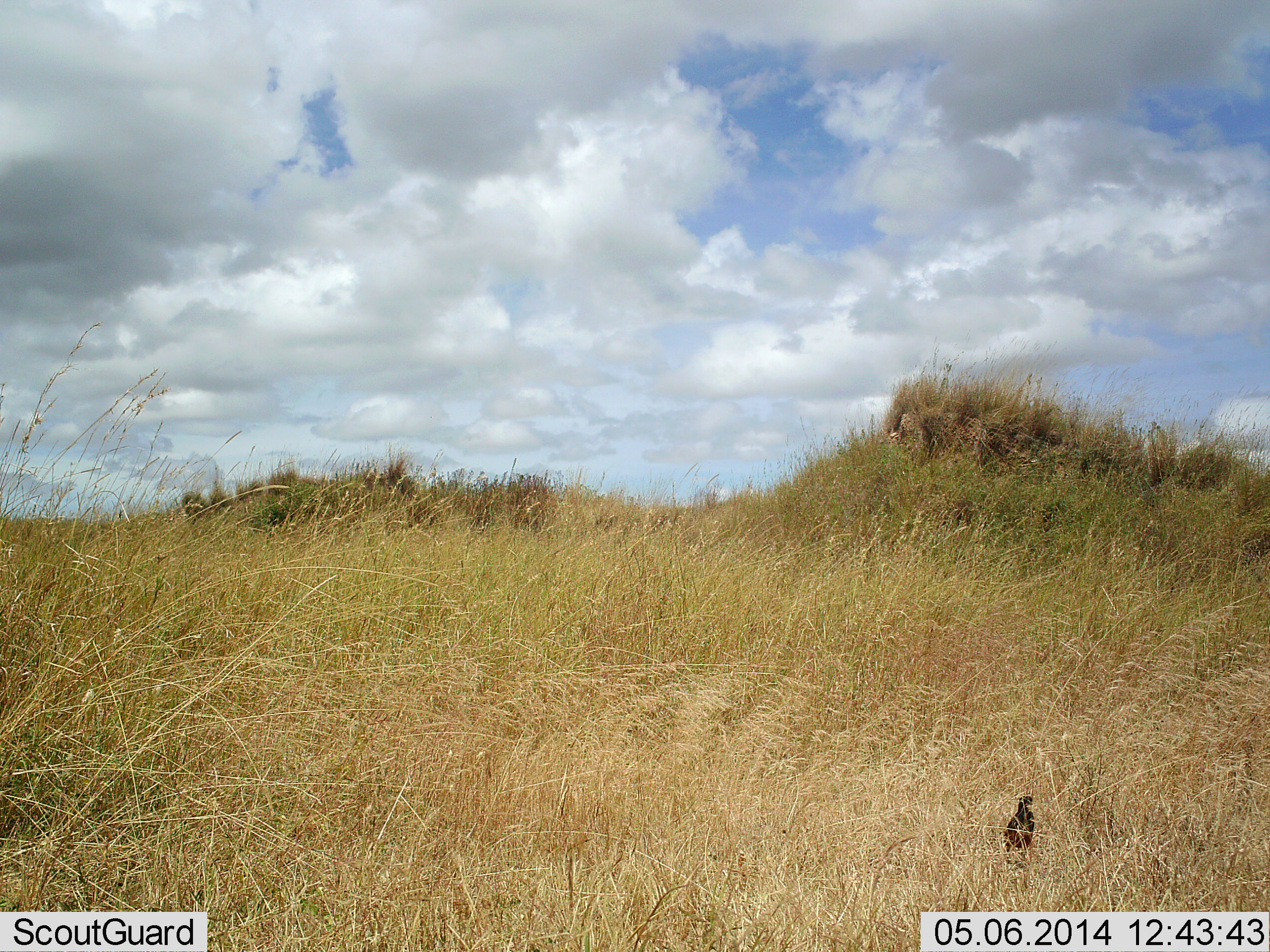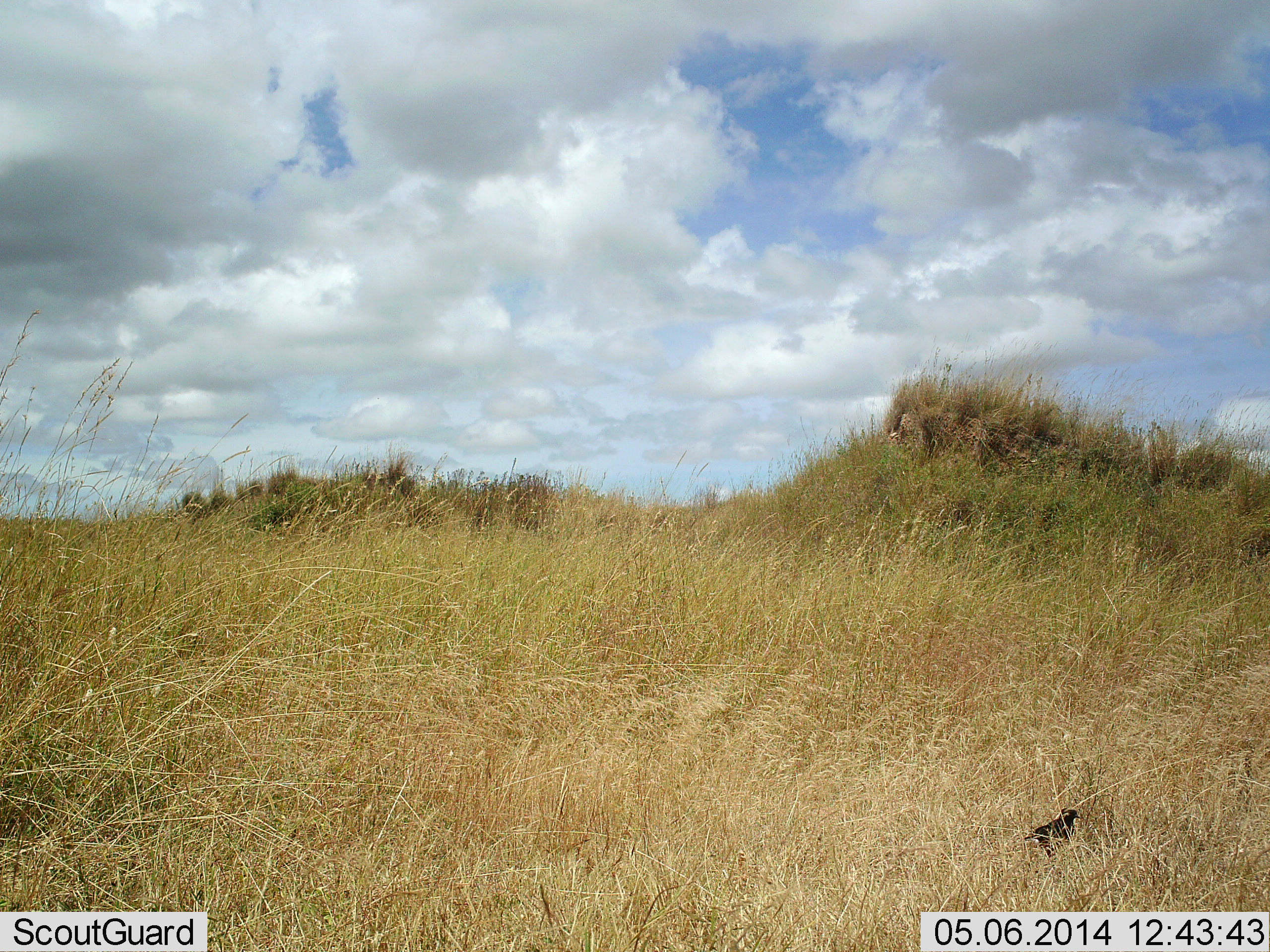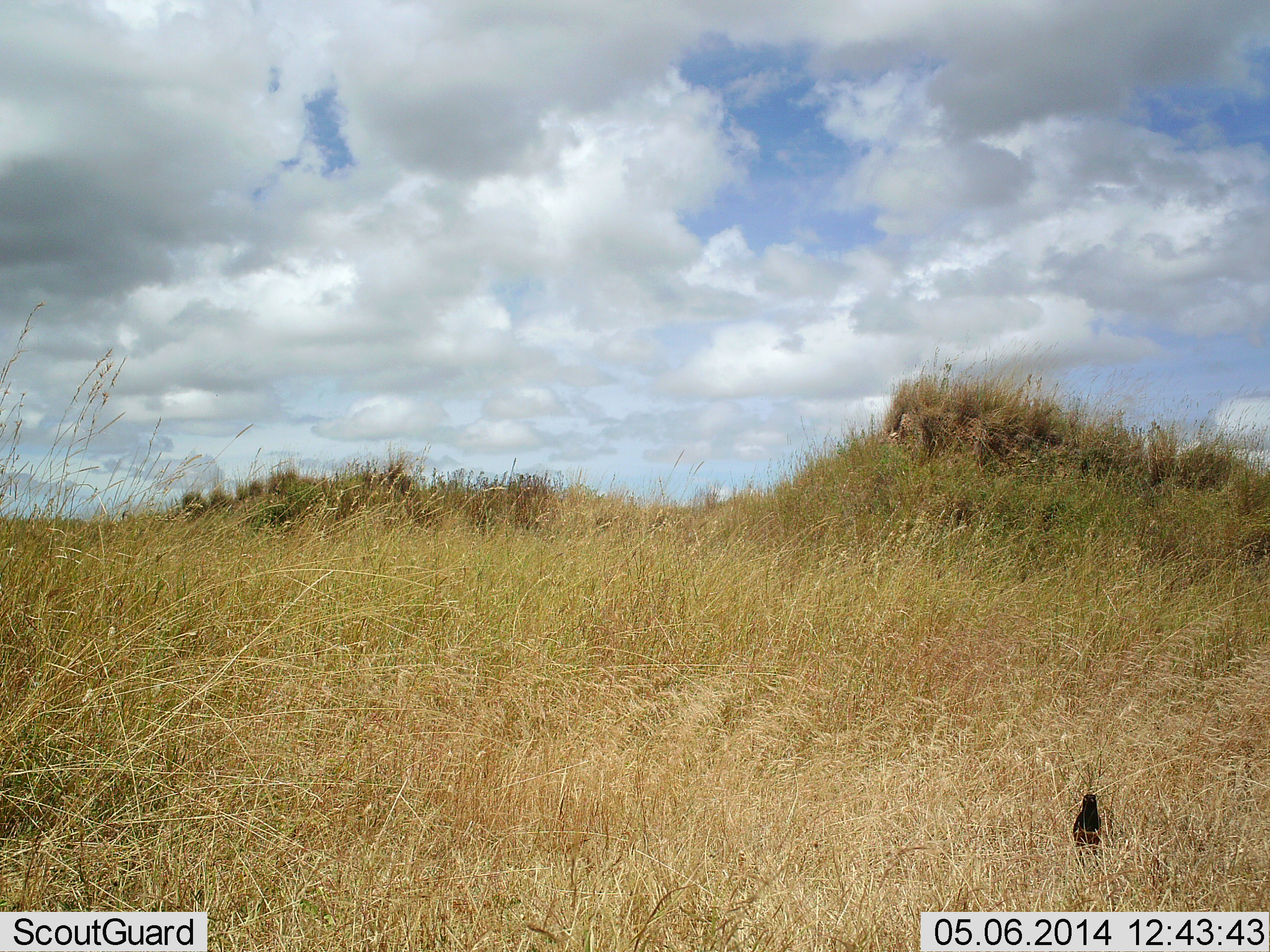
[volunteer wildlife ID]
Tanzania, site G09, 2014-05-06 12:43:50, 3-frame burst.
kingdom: Animalia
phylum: Chordata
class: Aves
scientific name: Aves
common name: bird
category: otherbird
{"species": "otherbird (bird) (Aves)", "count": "1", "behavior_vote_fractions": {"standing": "40%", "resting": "0%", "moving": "90%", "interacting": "0%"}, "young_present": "0%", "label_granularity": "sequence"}